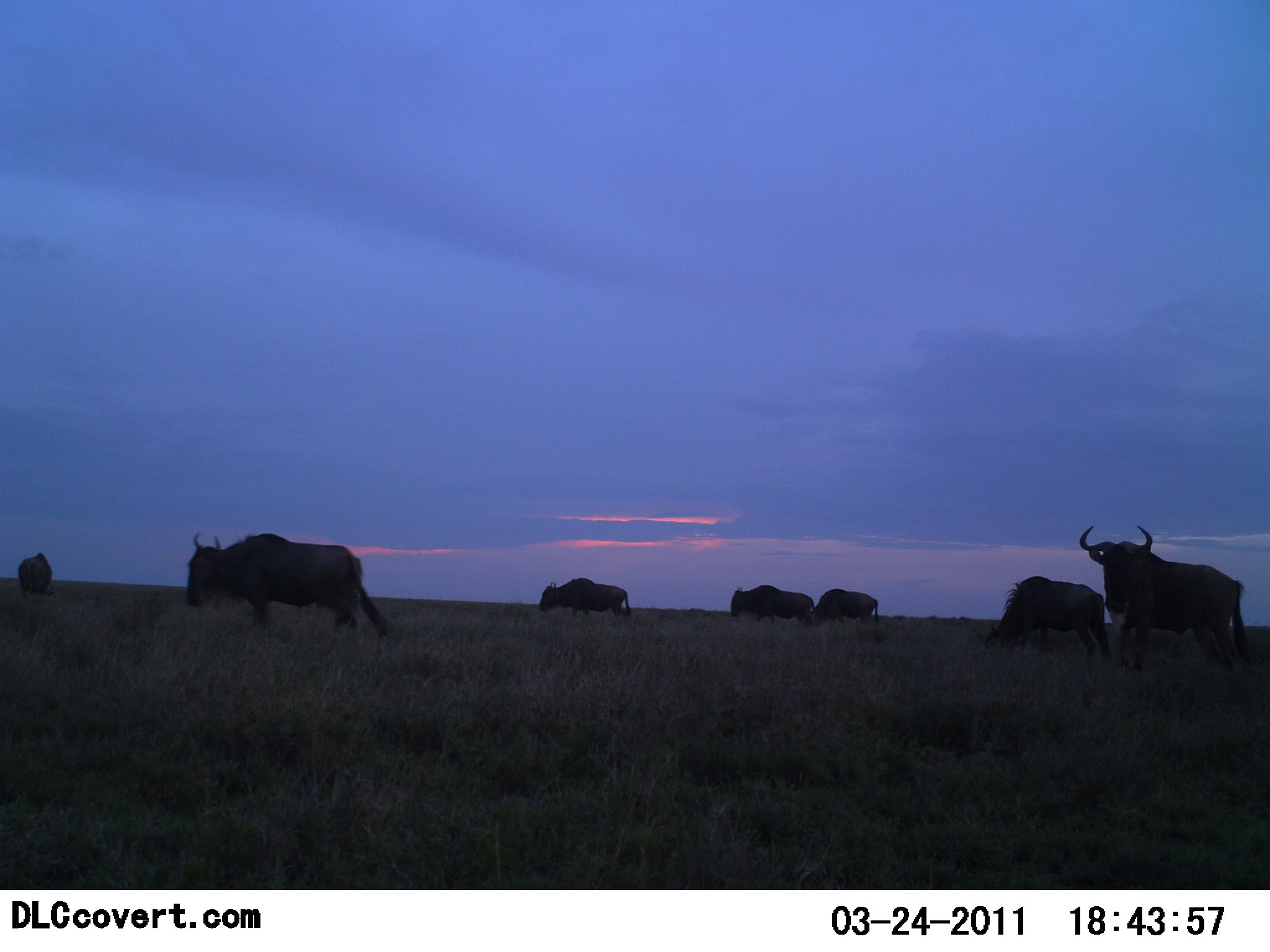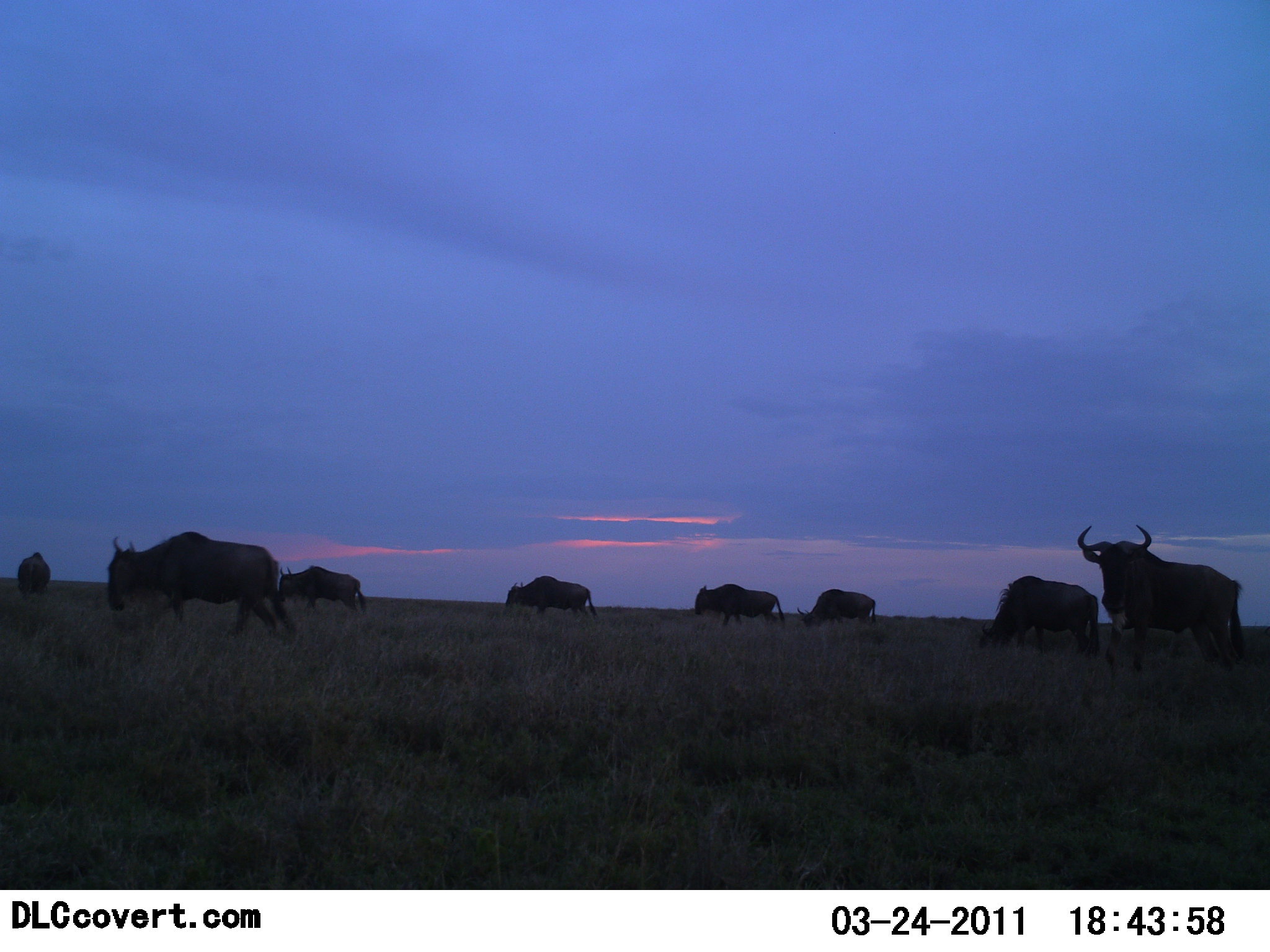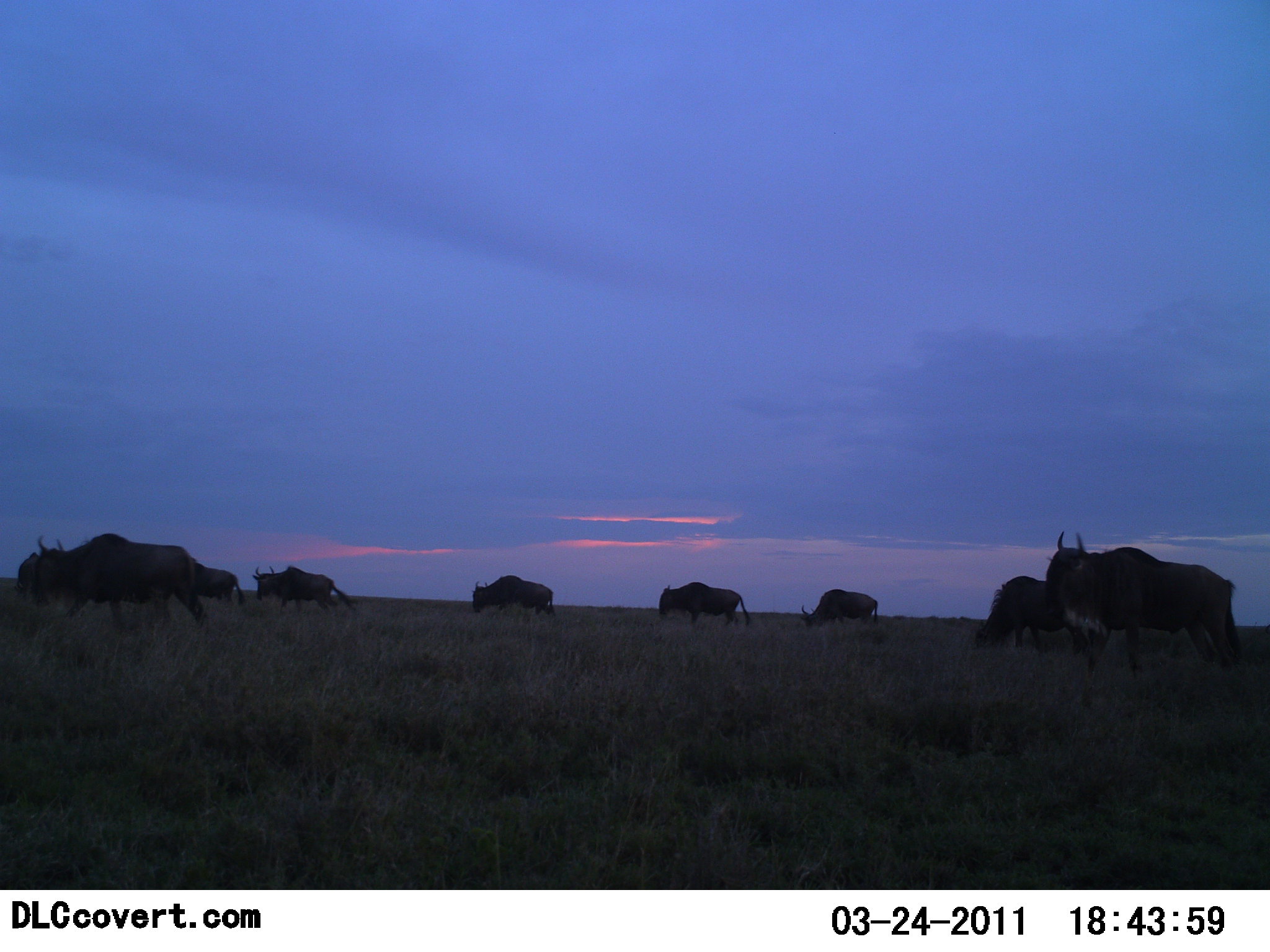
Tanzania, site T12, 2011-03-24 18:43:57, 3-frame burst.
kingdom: Animalia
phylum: Chordata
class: Mammalia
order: Artiodactyla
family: Bovidae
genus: Connochaetes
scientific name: Connochaetes taurinus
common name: blue wildebeest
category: wildebeest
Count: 8.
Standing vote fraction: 30%.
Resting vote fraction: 10%.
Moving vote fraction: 100%.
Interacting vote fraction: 10%.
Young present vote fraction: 0%.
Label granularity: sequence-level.